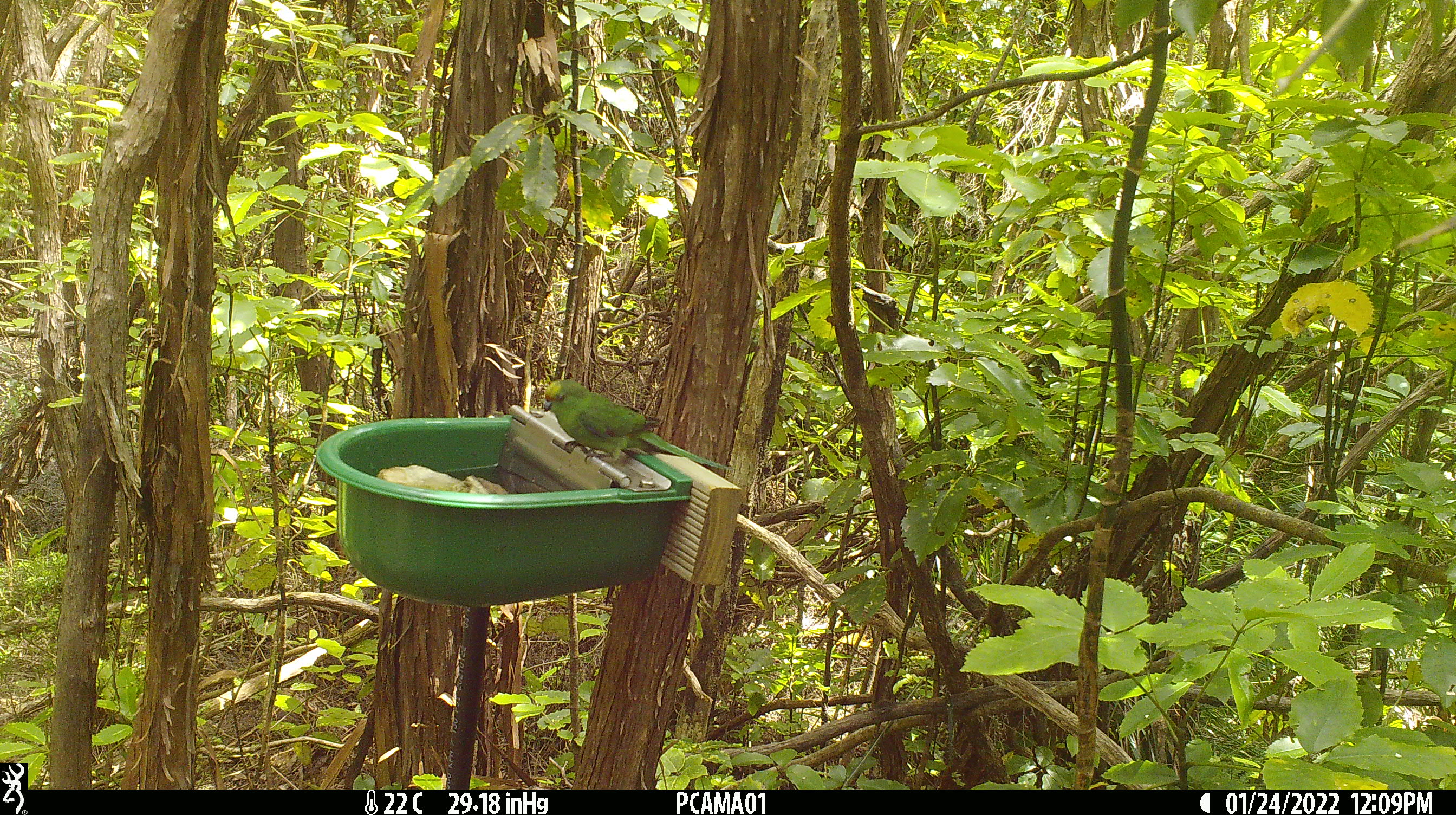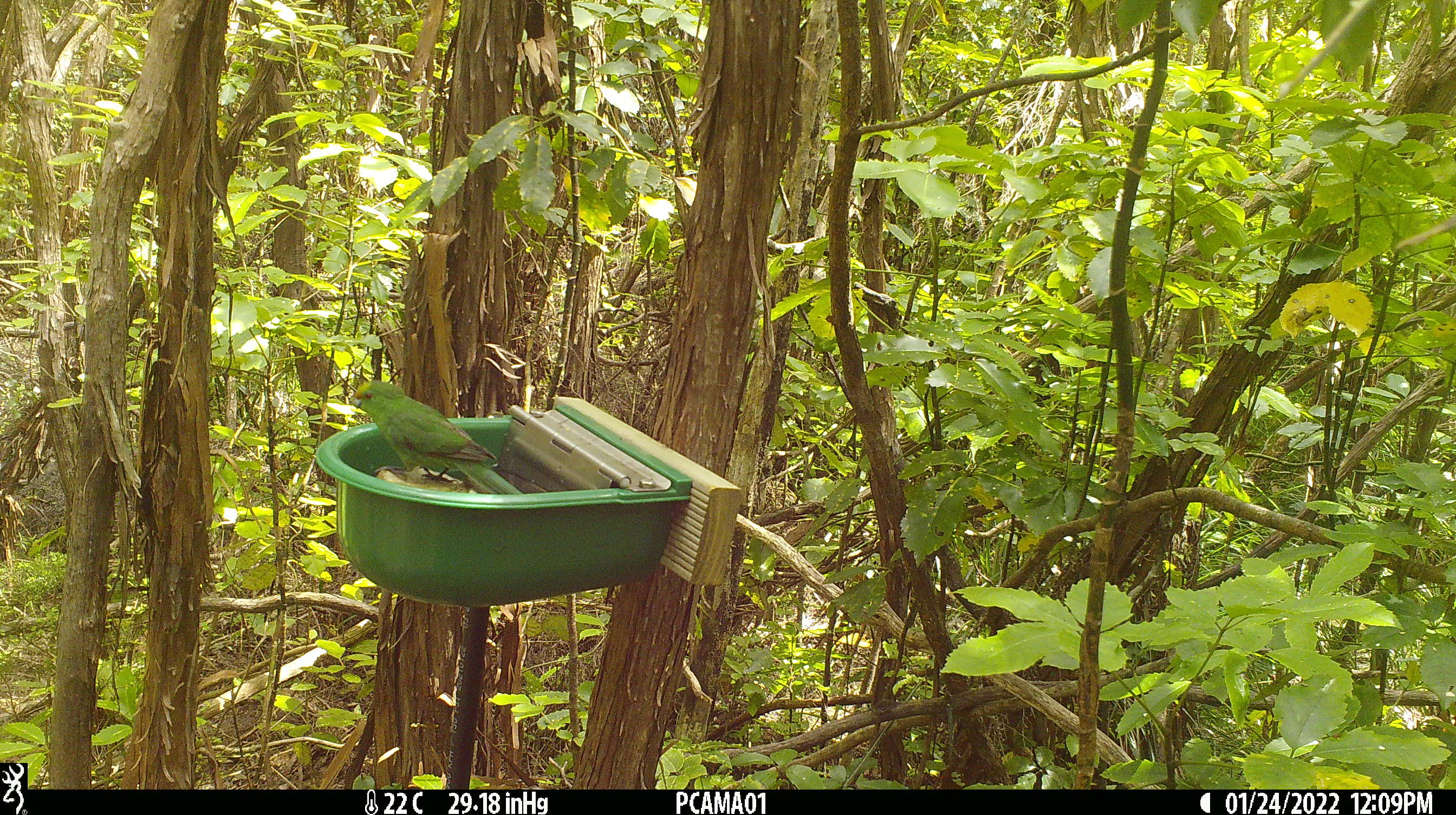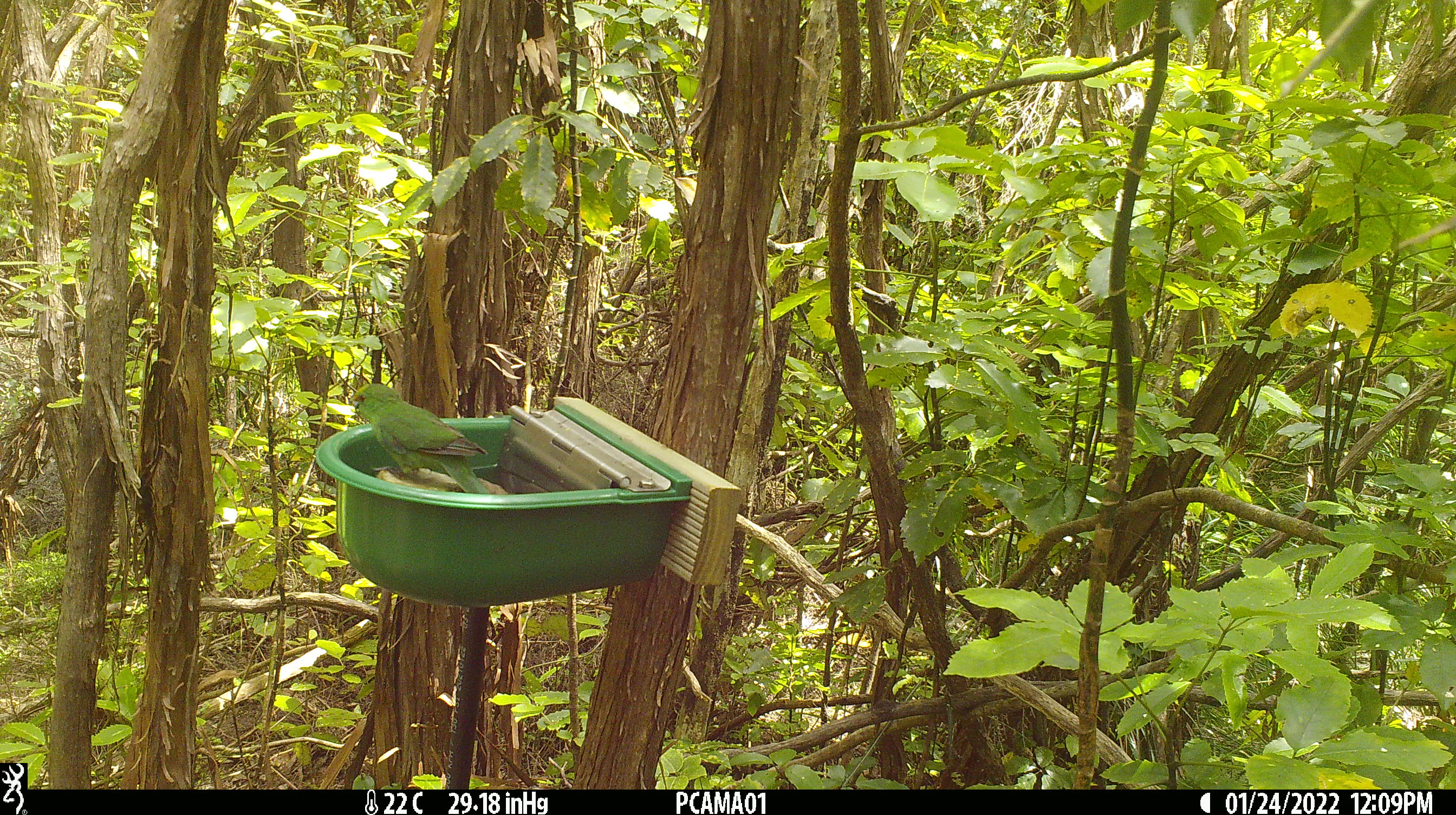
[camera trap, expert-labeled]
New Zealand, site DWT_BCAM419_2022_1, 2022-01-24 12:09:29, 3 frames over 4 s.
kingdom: Animalia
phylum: Chordata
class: Aves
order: Psittaciformes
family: Psittaculidae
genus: Cyanoramphus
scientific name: Cyanoramphus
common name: parakeet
Parakeet (Cyanoramphus).